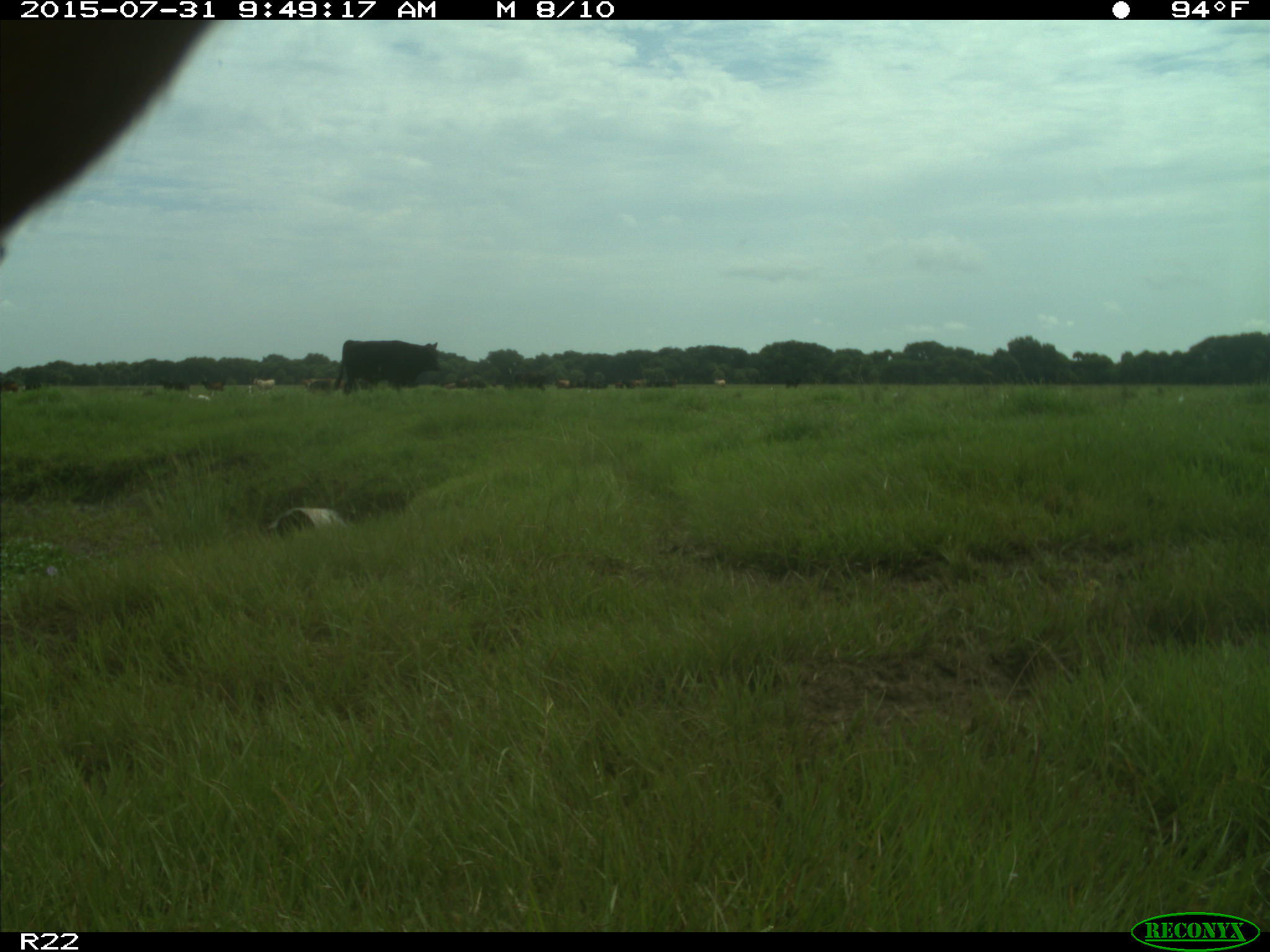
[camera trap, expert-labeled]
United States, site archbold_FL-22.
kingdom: Animalia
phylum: Chordata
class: Mammalia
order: Artiodactyla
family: Bovidae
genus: Bos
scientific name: Bos taurus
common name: domestic cow